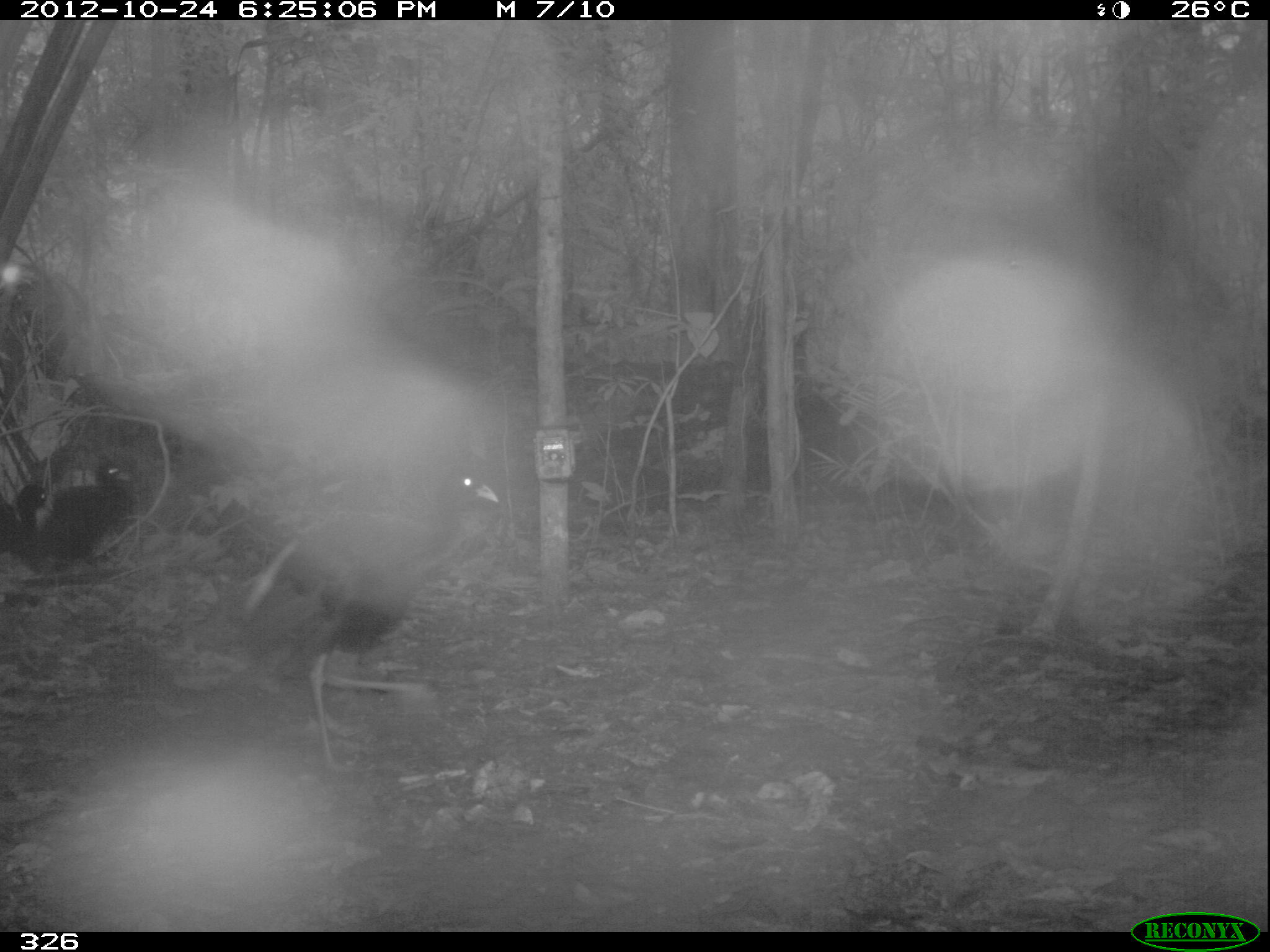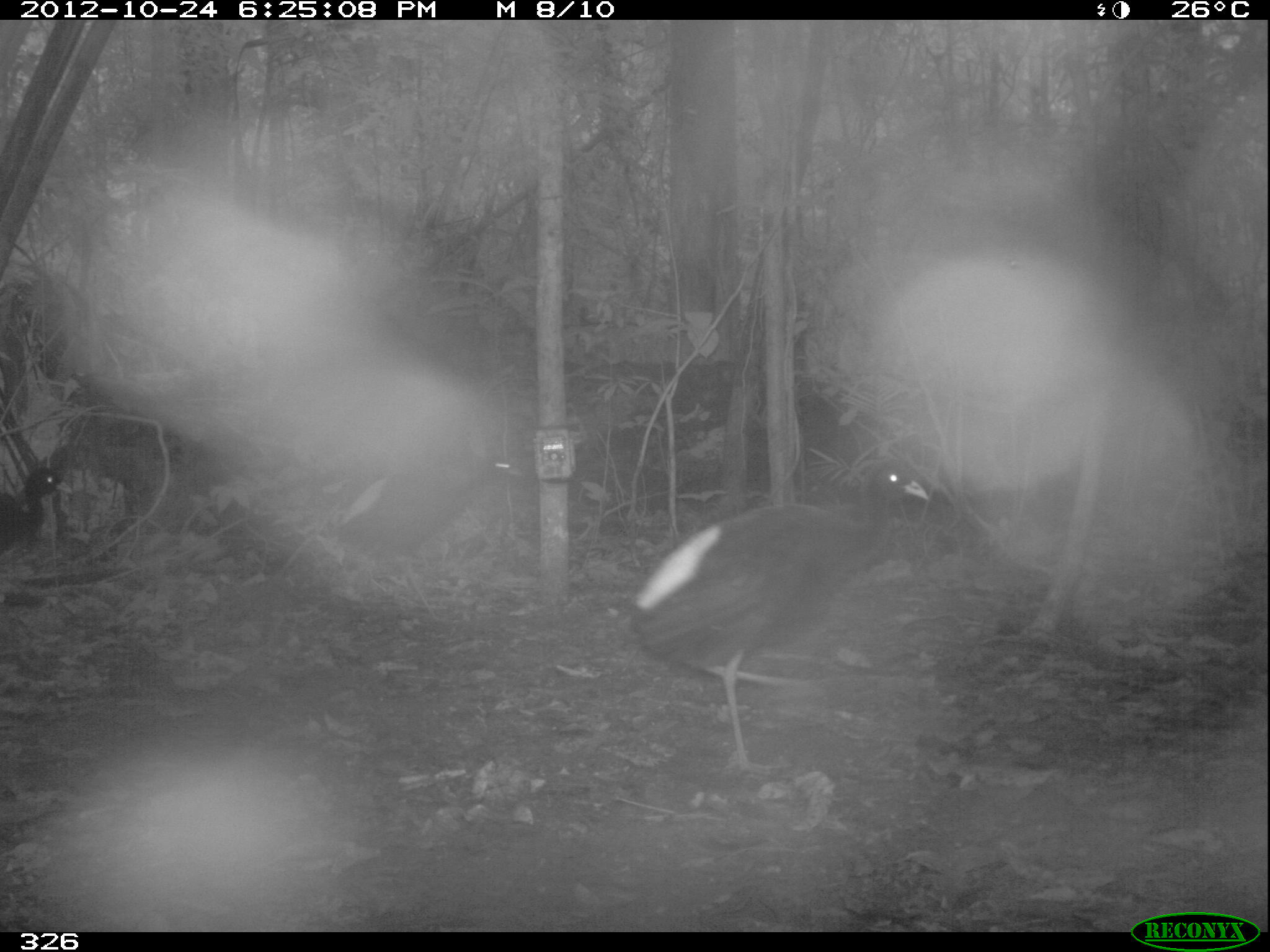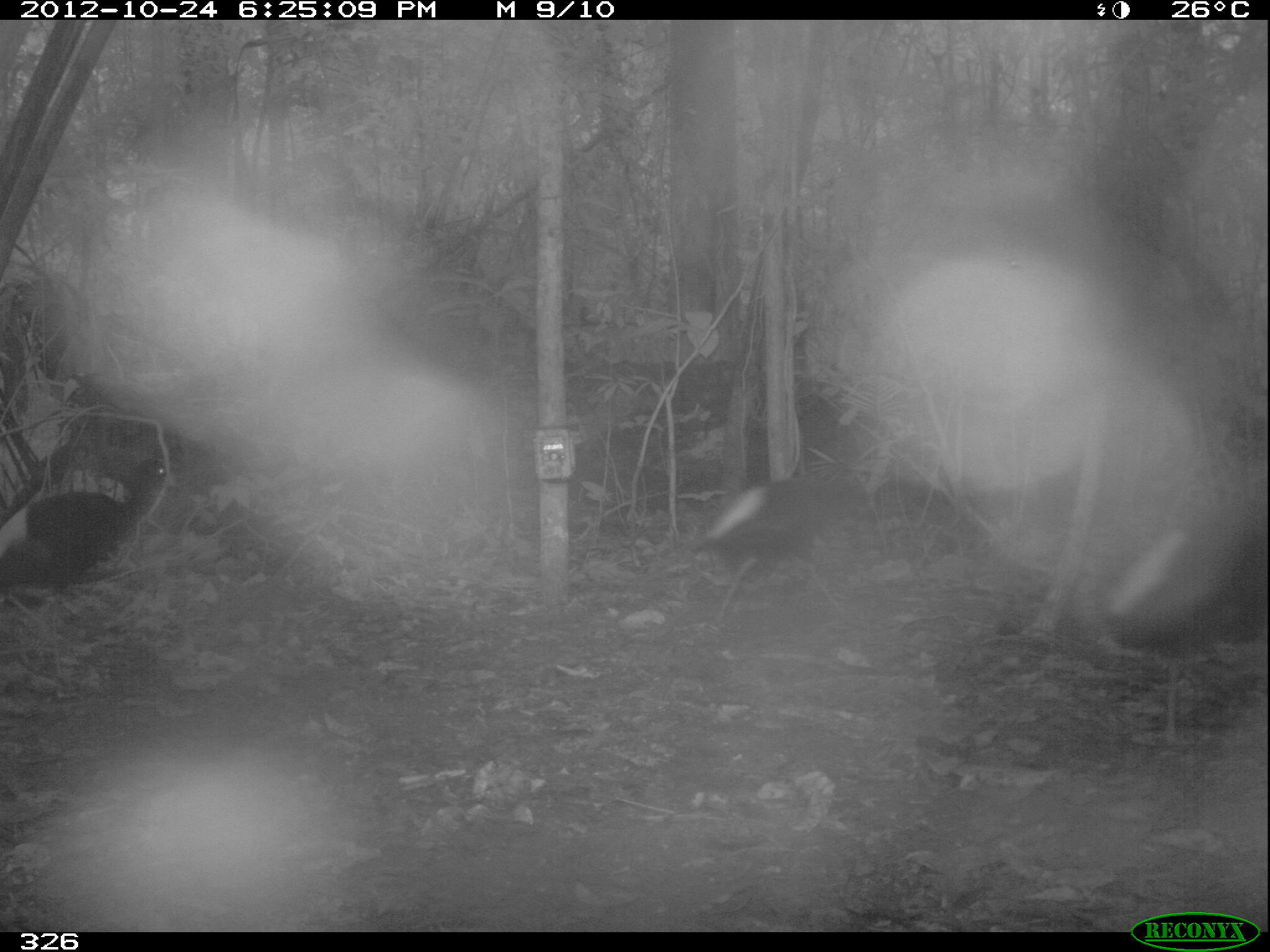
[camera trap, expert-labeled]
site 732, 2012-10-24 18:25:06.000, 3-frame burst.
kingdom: Animalia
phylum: Chordata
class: Aves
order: Gruiformes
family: Psophiidae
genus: Psophia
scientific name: Psophia leucoptera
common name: pale-winged trumpeter